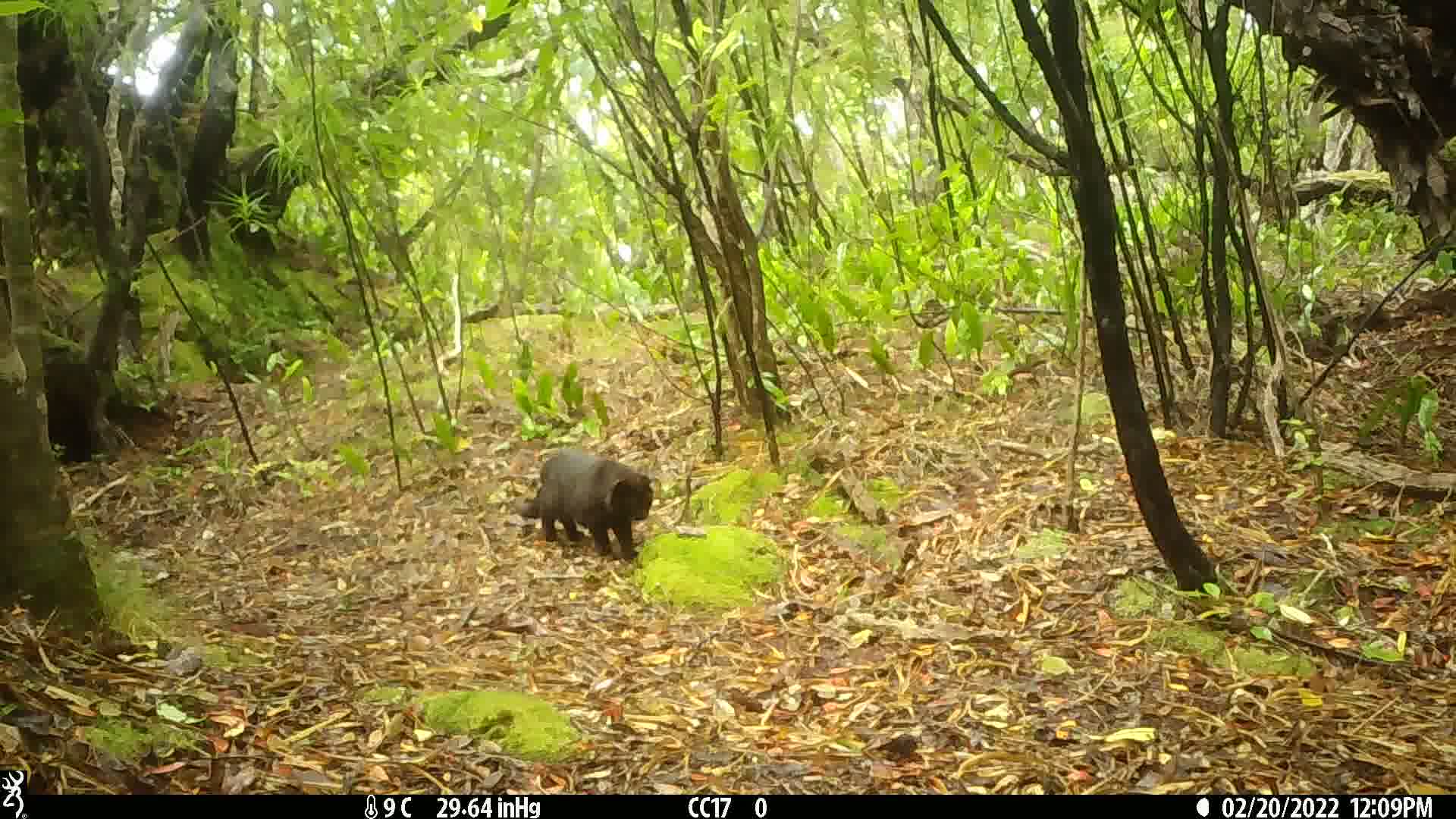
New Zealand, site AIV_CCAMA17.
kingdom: Animalia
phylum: Chordata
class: Mammalia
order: Carnivora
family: Felidae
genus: Felis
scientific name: Felis catus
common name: domestic cat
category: cat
Cat (domestic cat) (Felis catus).